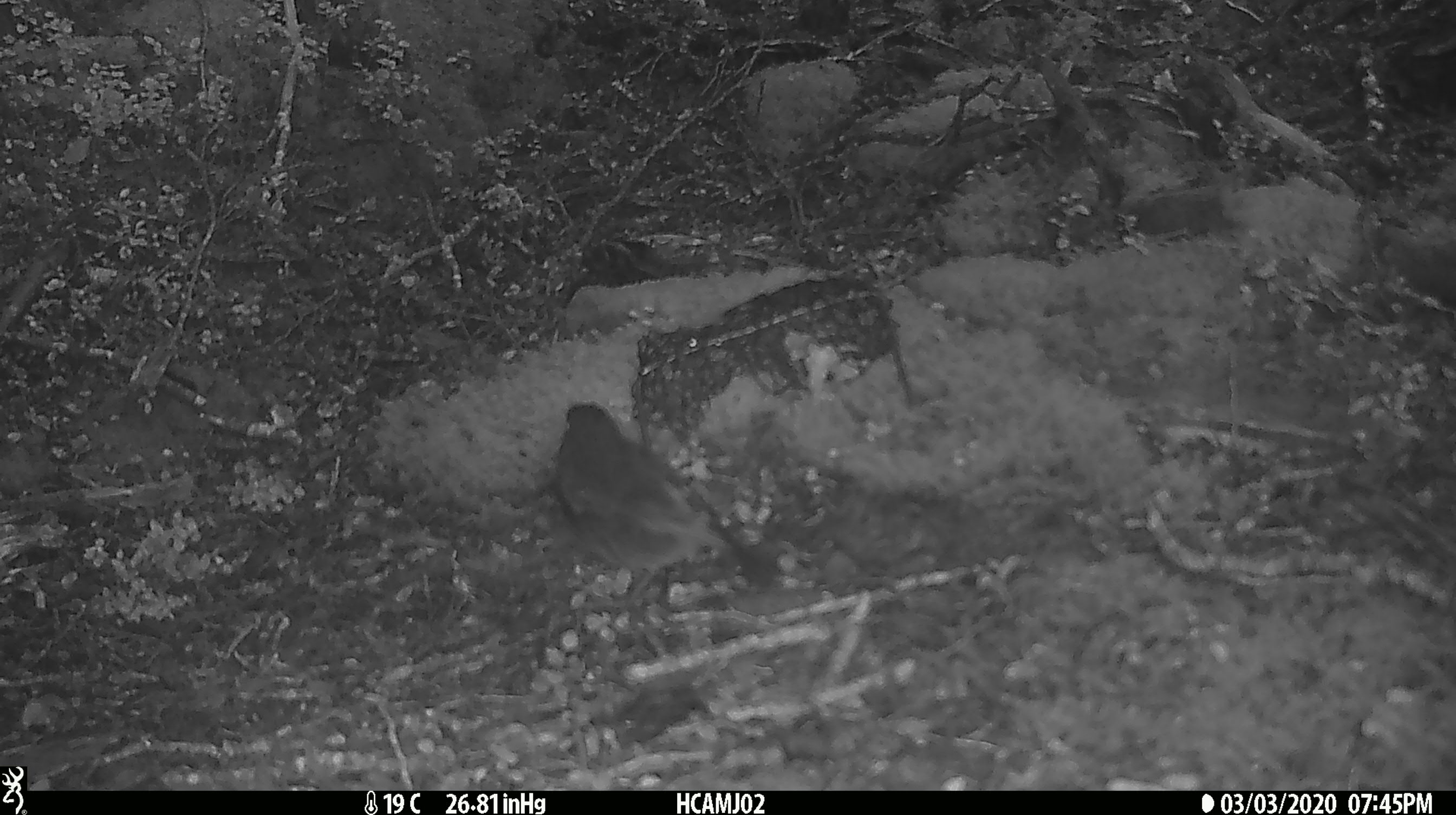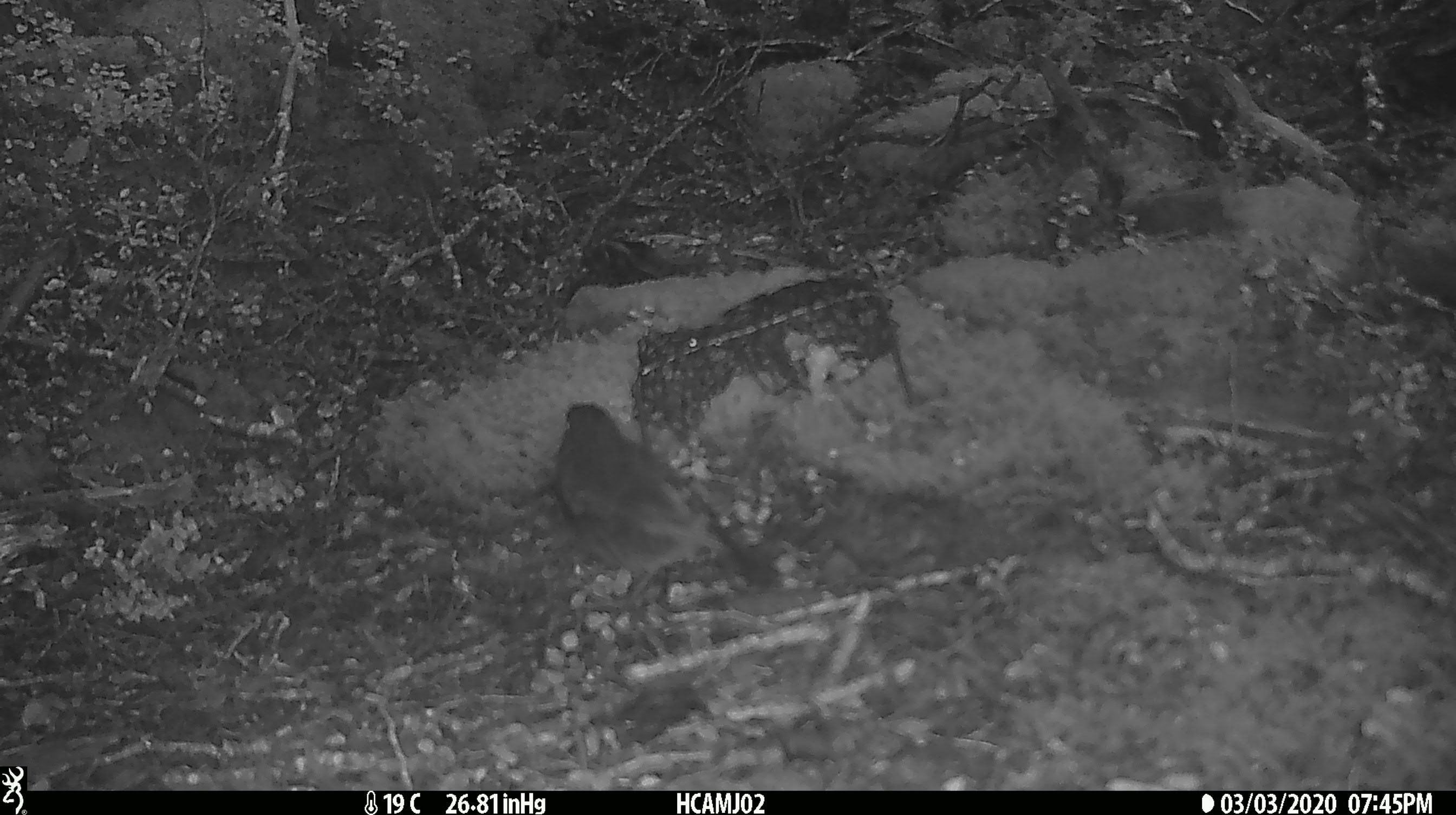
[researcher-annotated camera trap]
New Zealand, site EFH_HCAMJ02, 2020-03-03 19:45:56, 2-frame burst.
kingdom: Animalia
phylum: Chordata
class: Mammalia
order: Rodentia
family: Muridae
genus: Mus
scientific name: Mus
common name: mouse